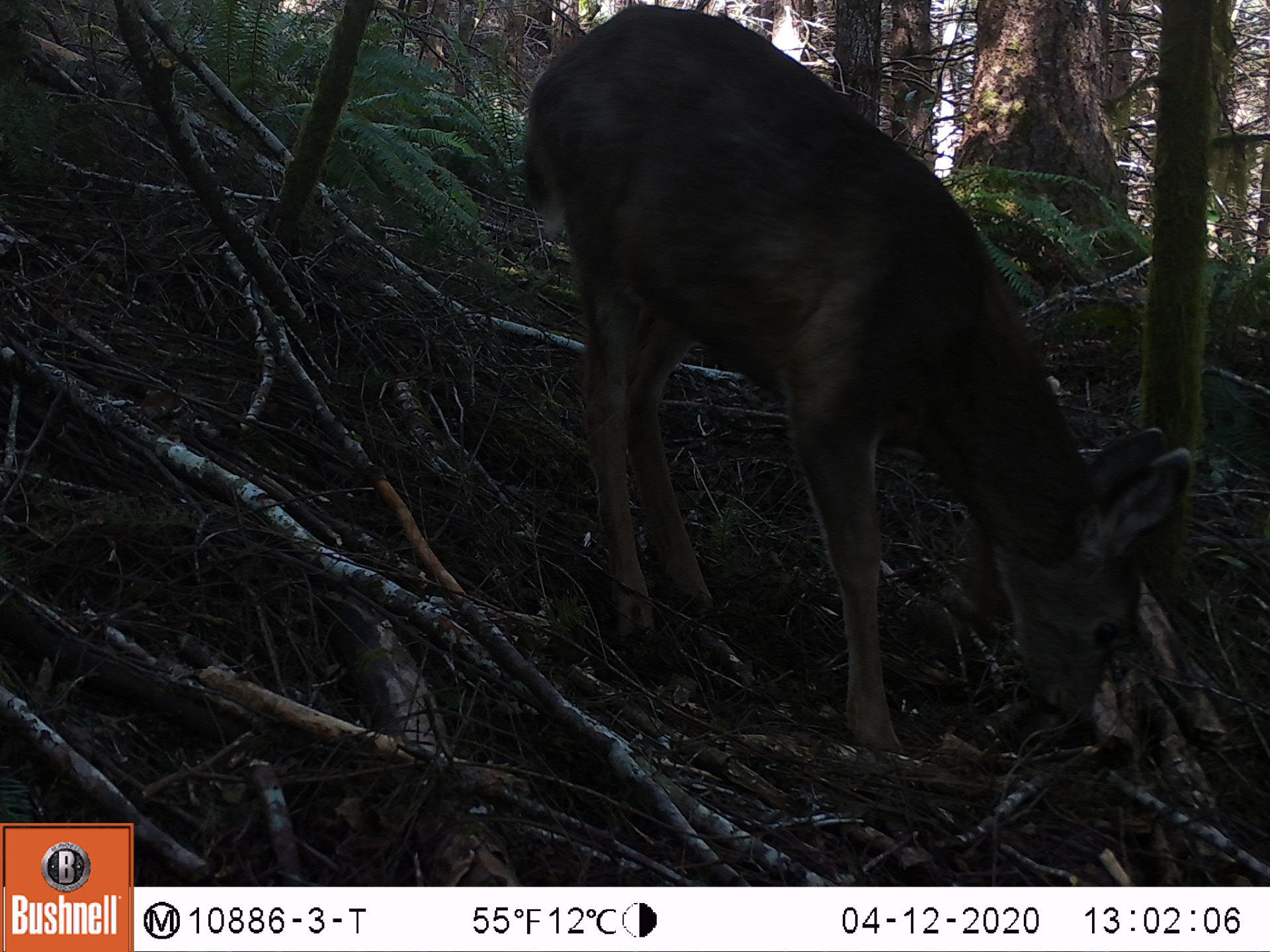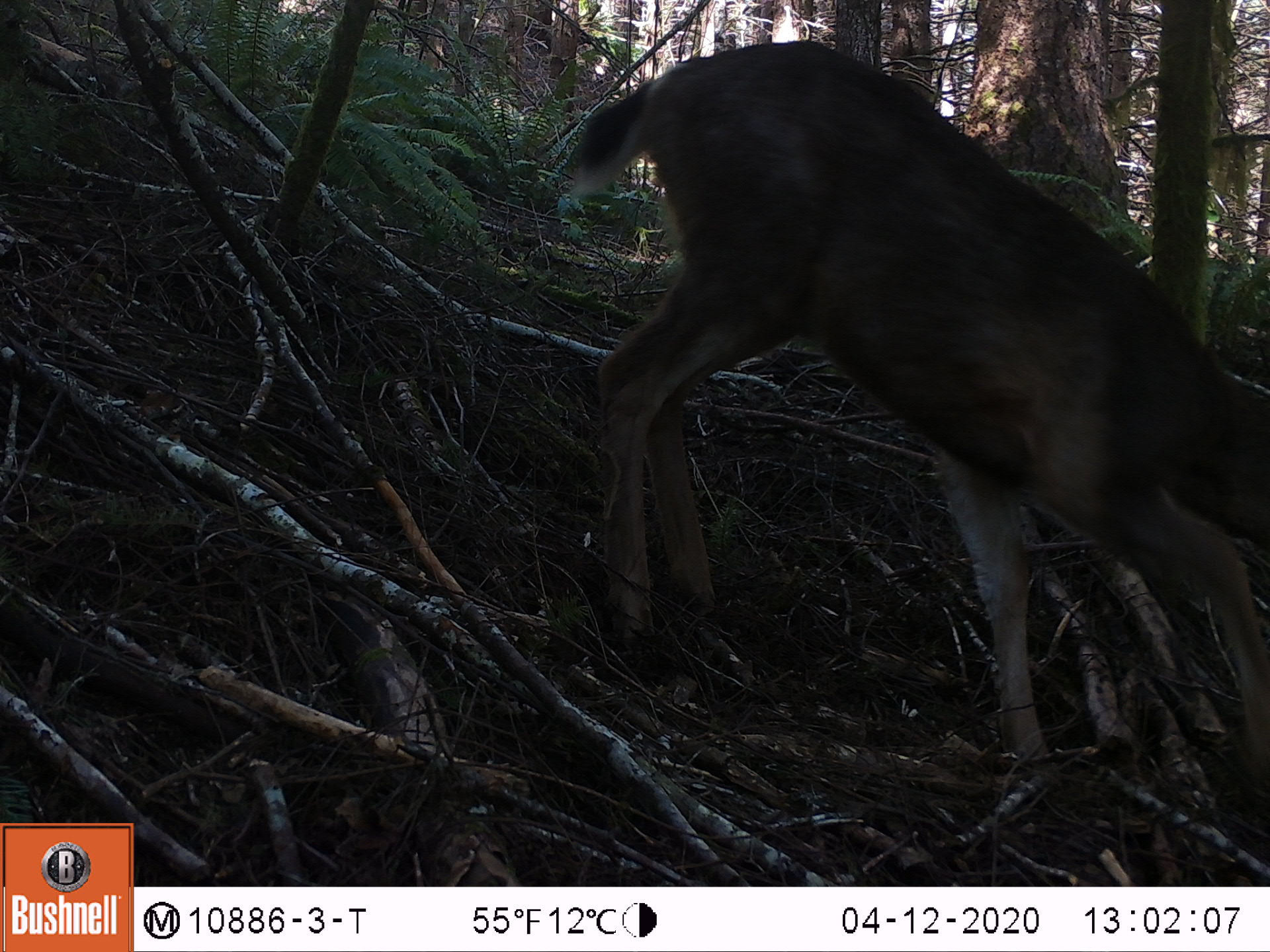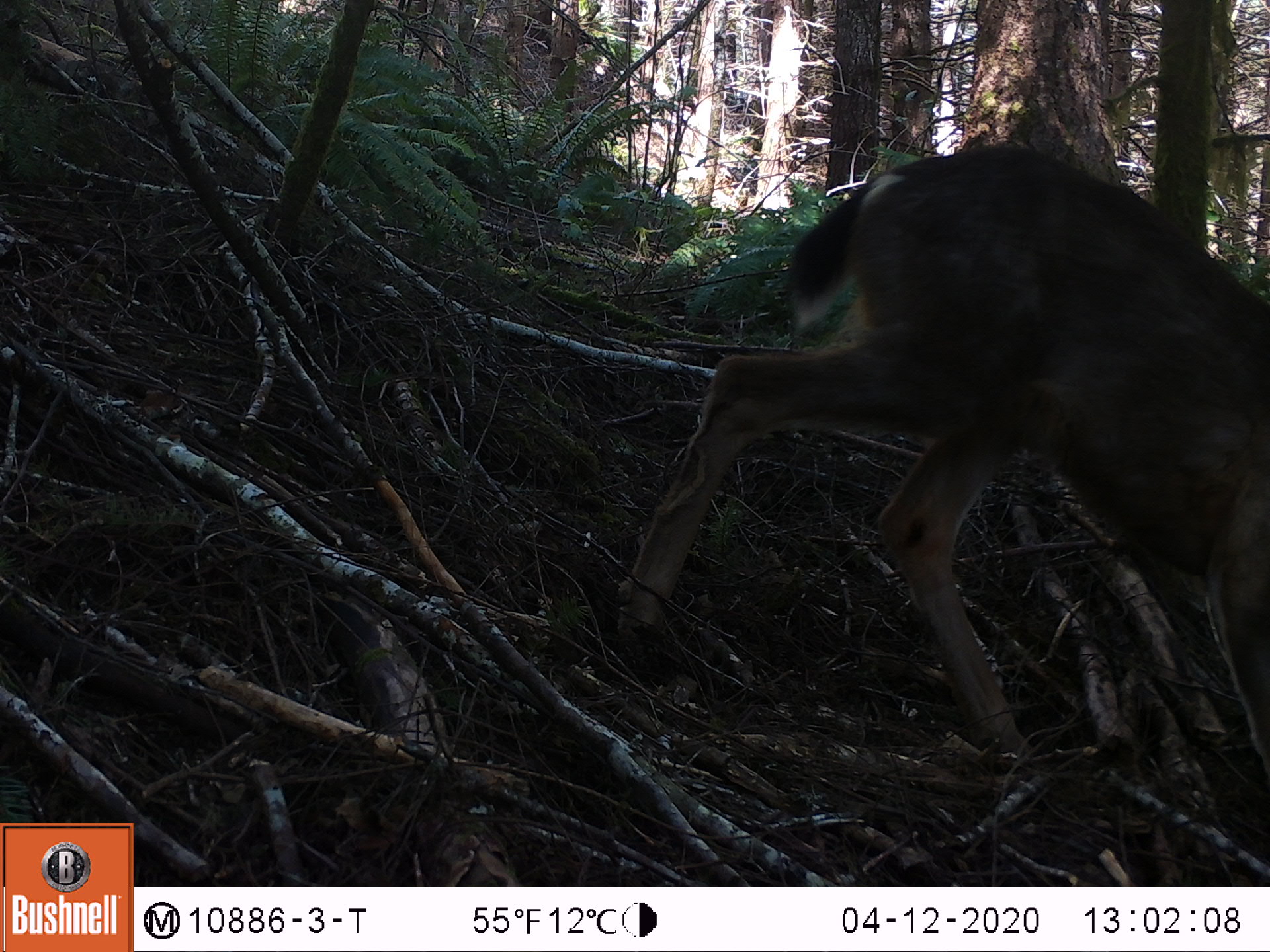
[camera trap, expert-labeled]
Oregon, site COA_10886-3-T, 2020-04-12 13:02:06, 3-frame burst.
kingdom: Animalia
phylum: Chordata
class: Mammalia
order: Artiodactyla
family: Cervidae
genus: Odocoileus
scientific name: Odocoileus hemionus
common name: black-tailed deer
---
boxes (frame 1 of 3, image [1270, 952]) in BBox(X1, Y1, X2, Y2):
black-tailed deer: BBox(510, 0, 1198, 763)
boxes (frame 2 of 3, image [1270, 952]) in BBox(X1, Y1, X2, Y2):
black-tailed deer: BBox(538, 36, 1257, 767)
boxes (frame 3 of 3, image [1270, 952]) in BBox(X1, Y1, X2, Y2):
black-tailed deer: BBox(596, 135, 1266, 763)